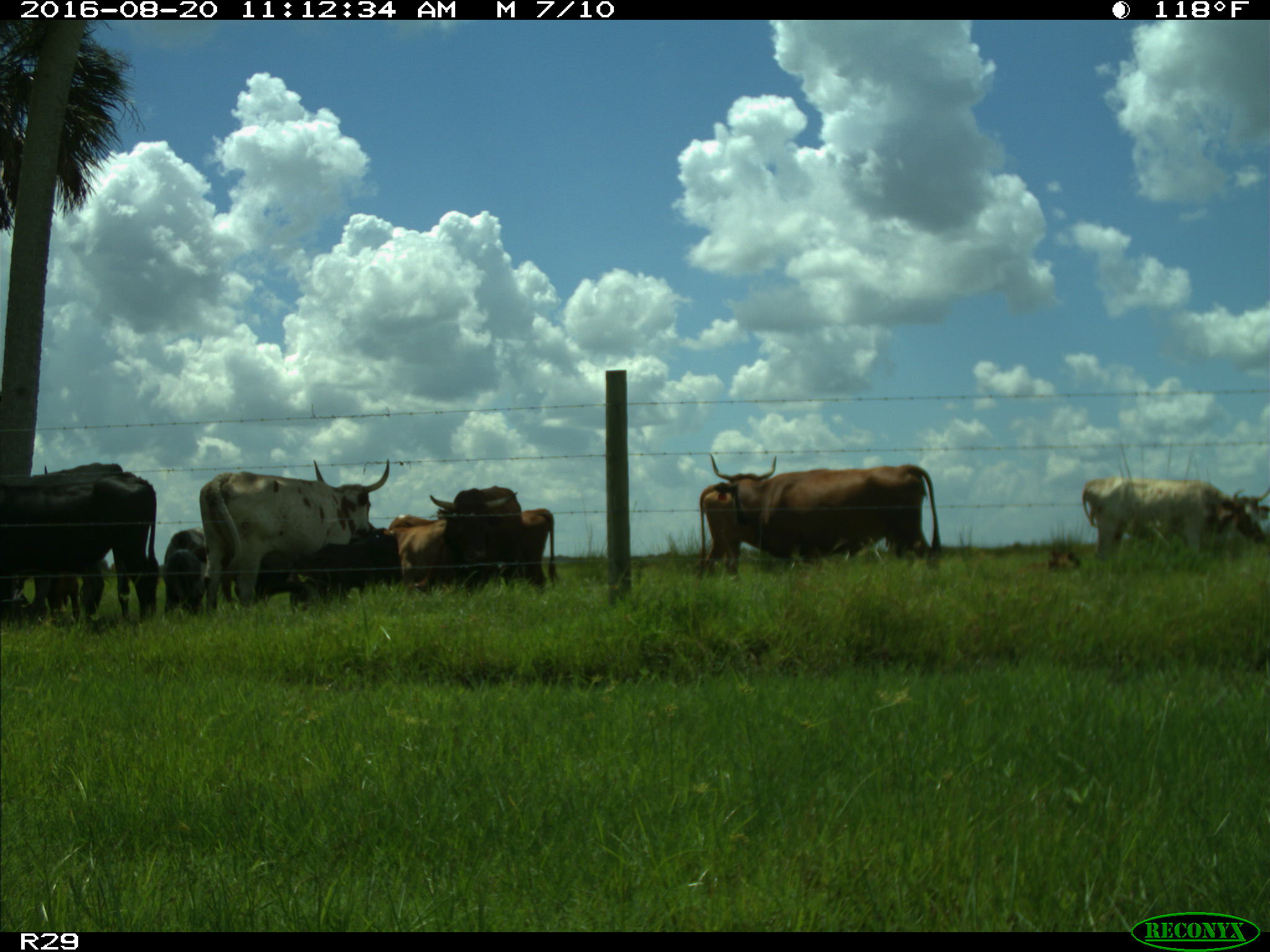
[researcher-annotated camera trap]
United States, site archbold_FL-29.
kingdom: Animalia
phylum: Chordata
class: Mammalia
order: Artiodactyla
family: Bovidae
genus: Bos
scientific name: Bos taurus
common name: domestic cow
Bos taurus (domestic cow).